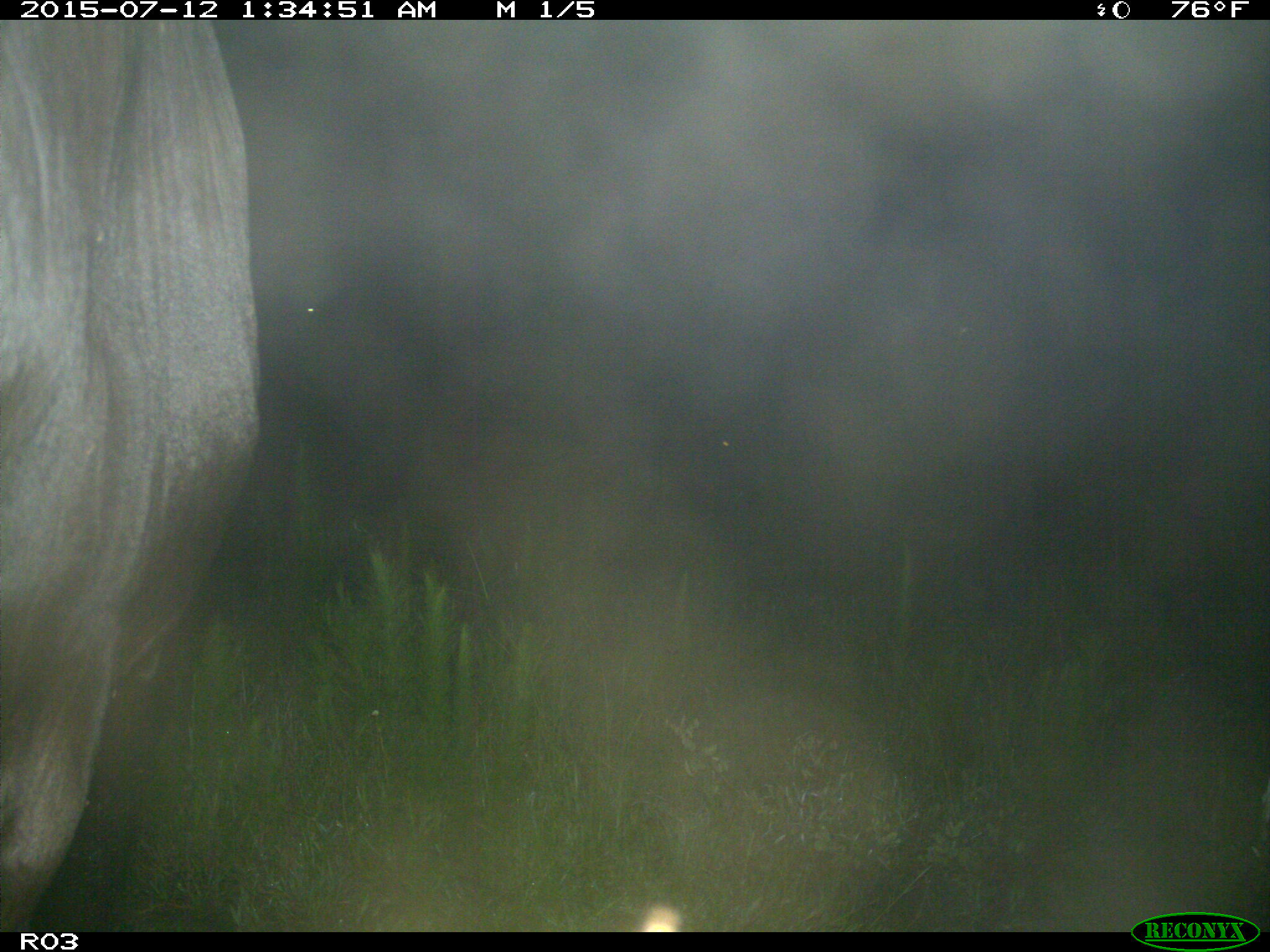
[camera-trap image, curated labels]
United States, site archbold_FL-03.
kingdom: Animalia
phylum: Chordata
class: Mammalia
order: Artiodactyla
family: Bovidae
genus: Bos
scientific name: Bos taurus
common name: domestic cow